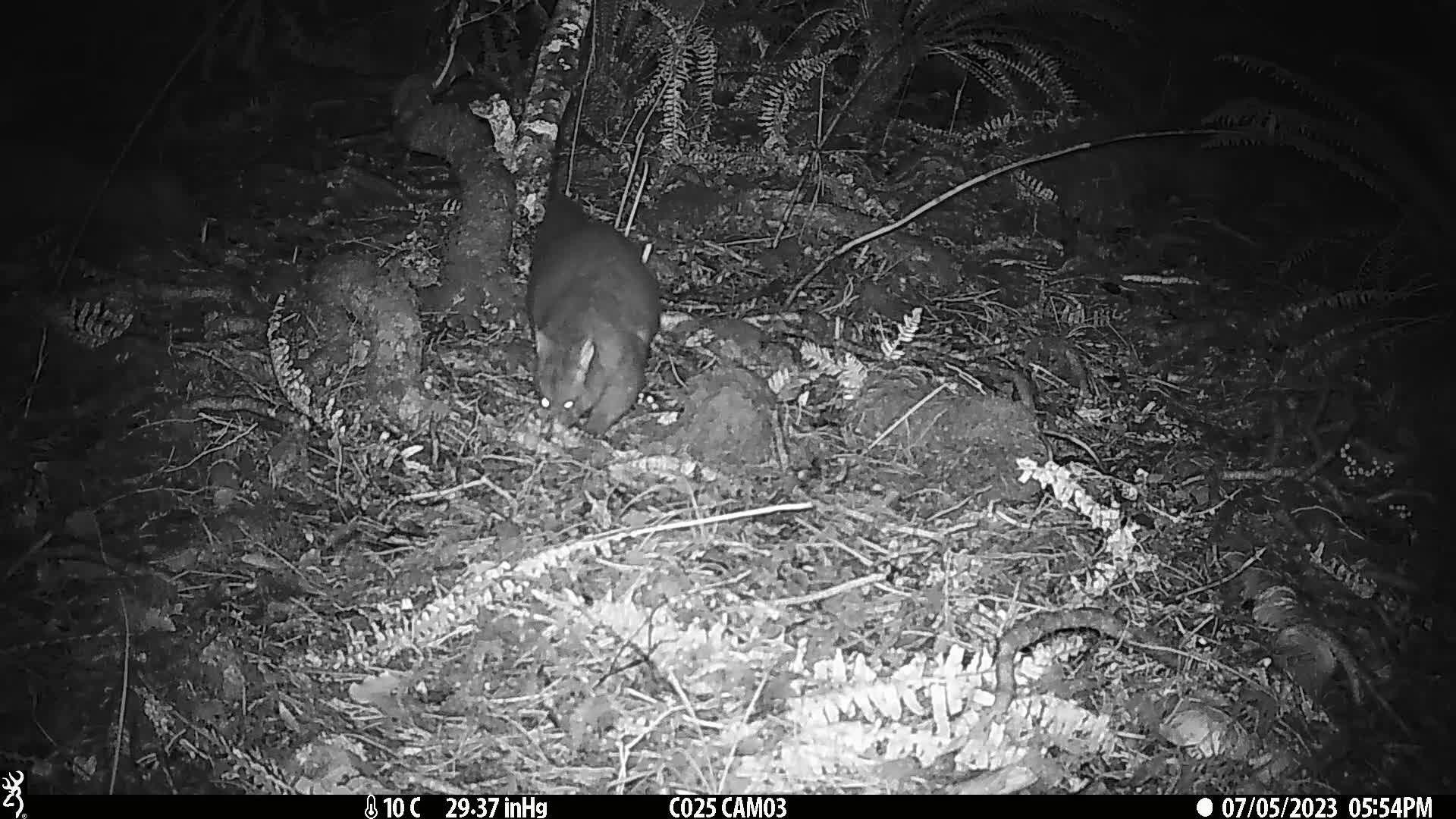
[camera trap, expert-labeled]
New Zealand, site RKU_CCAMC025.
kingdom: Animalia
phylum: Chordata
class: Mammalia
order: Diprotodontia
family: Phalangeridae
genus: Trichosurus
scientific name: Trichosurus vulpecula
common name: common brushtail possum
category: possum